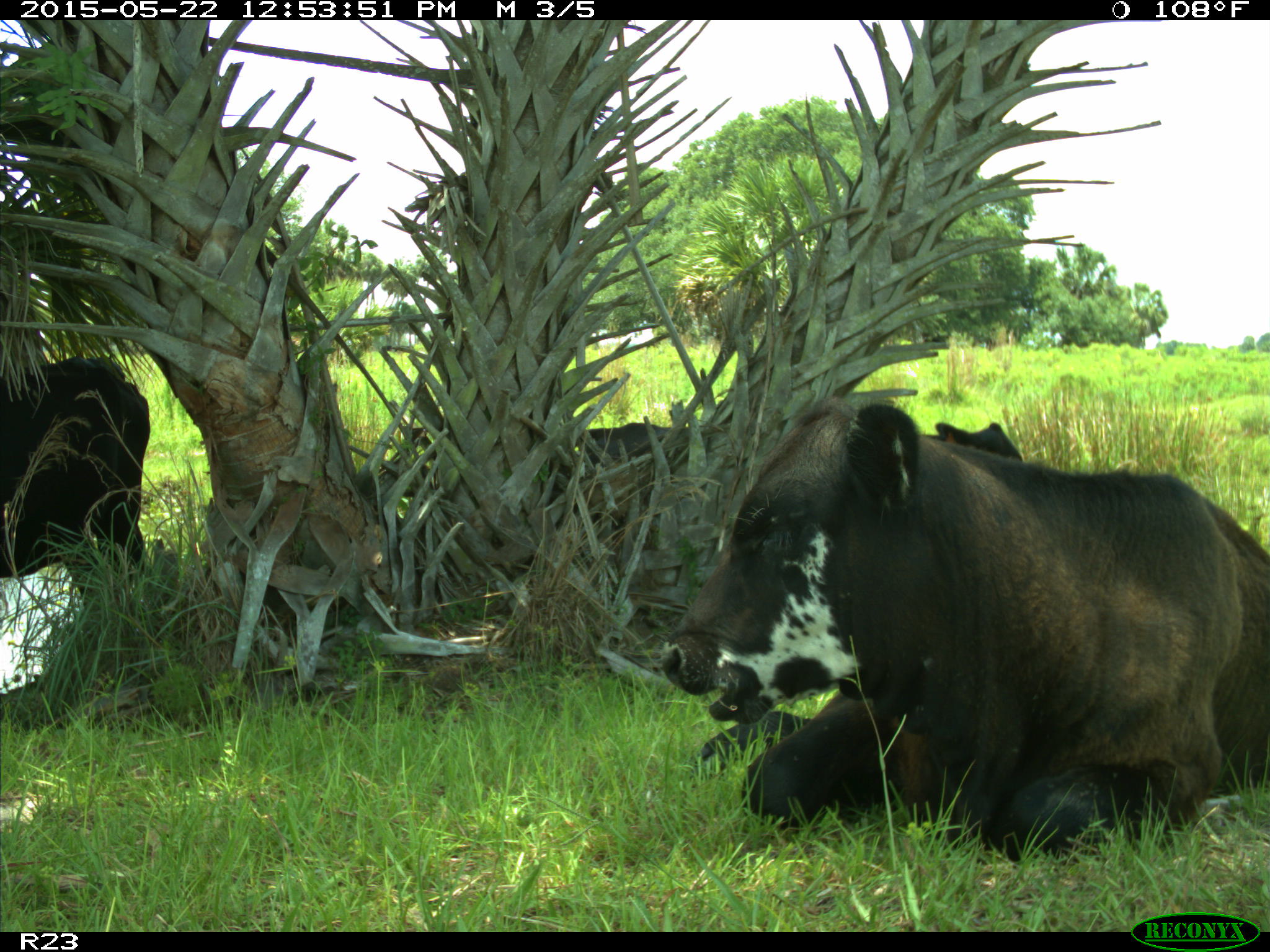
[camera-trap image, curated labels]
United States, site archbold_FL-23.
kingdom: Animalia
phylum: Chordata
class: Mammalia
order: Artiodactyla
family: Bovidae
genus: Bos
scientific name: Bos taurus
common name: domestic cow